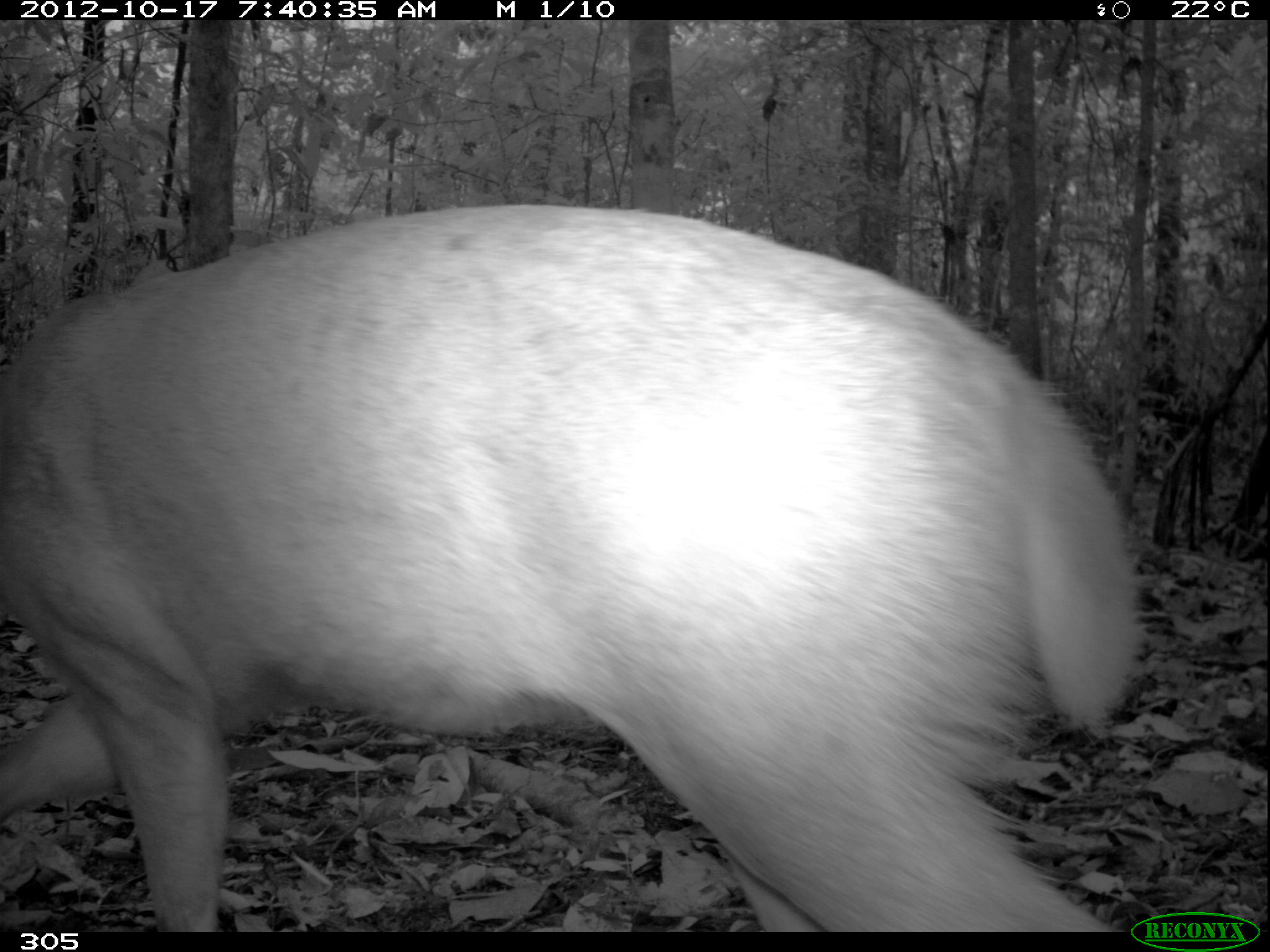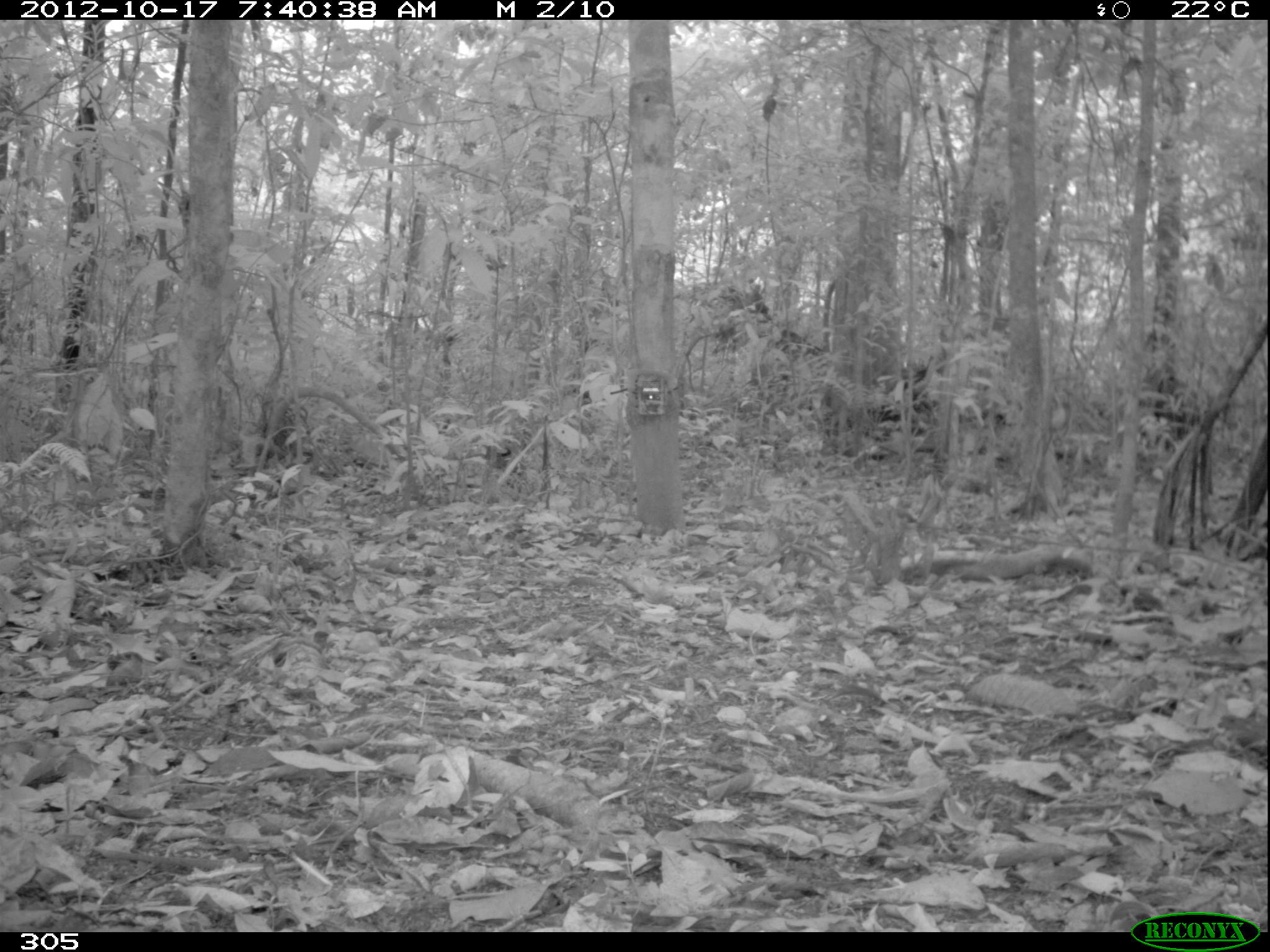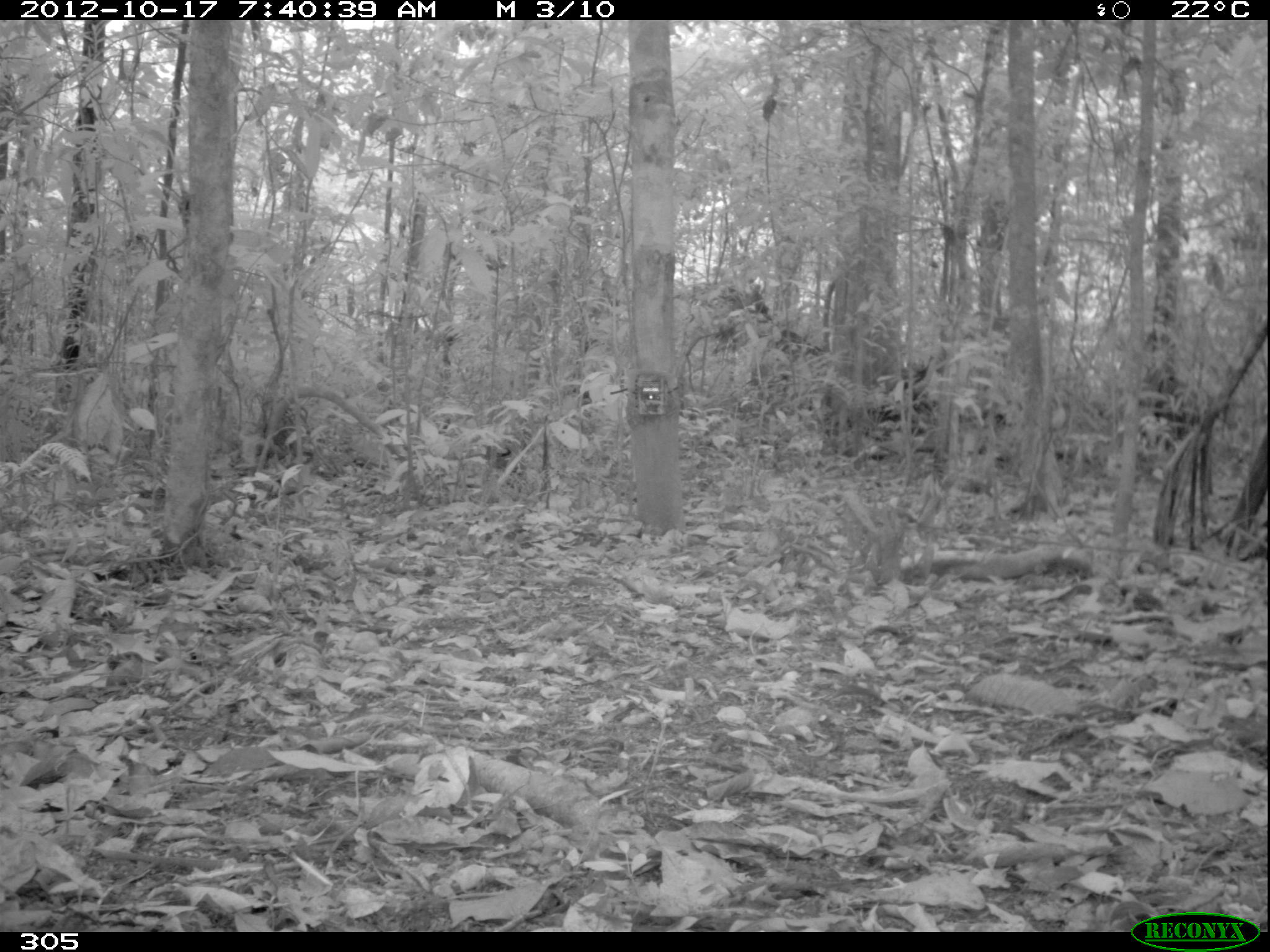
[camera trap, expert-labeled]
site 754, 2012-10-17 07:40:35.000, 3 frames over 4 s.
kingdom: Animalia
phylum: Chordata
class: Mammalia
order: Artiodactyla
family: Cervidae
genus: Mazama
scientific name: Mazama americana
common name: red brocket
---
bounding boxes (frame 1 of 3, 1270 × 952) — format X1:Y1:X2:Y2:
mazama americana: 0:204:1144:932